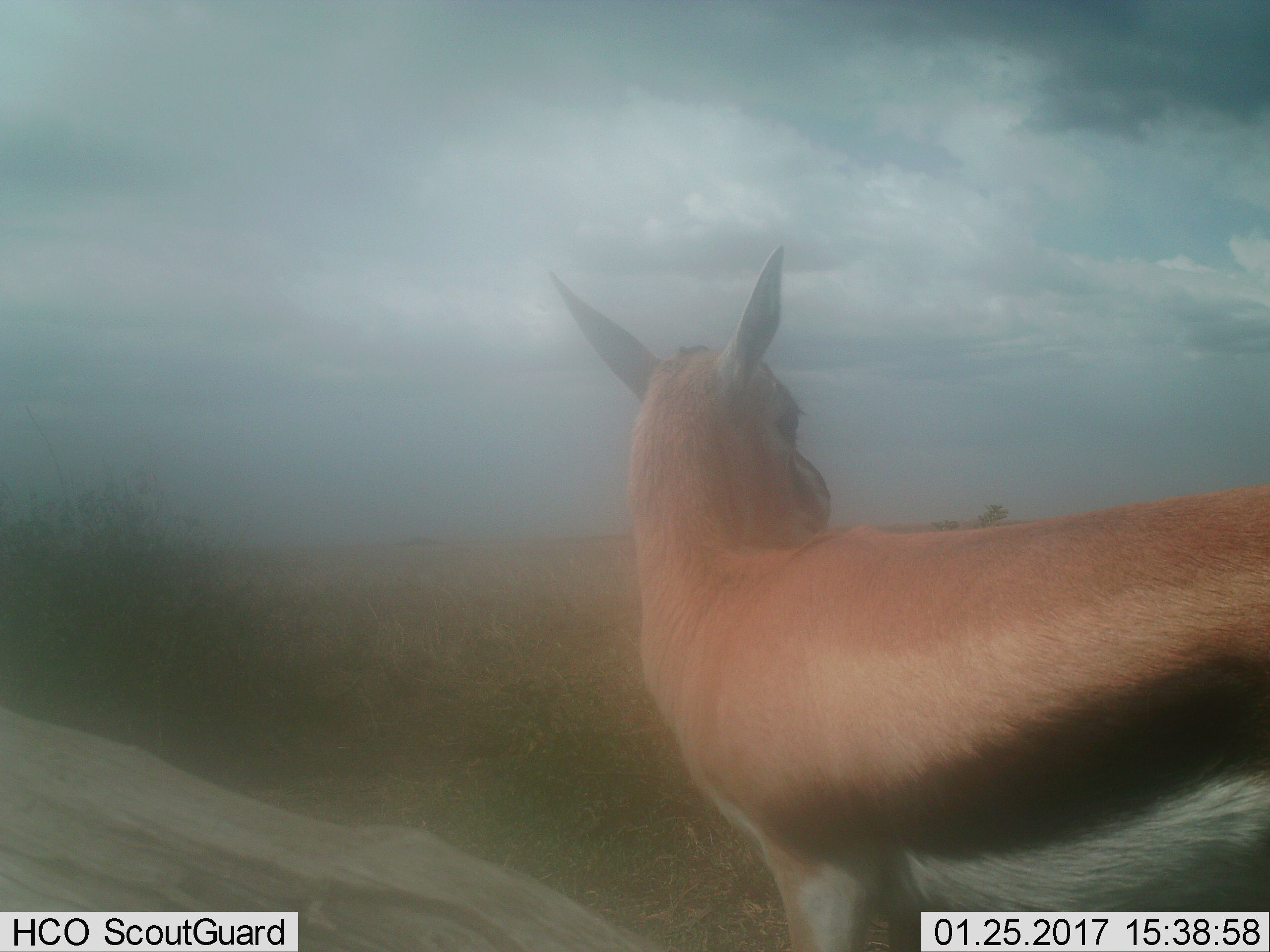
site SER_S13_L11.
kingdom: Animalia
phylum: Chordata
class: Mammalia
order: Artiodactyla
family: Bovidae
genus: Eudorcas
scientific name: Eudorcas thomsonii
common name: thomson's gazelle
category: gazellethomsons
Gazellethomsons (thomson's gazelle) (Eudorcas thomsonii), count 1. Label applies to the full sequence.